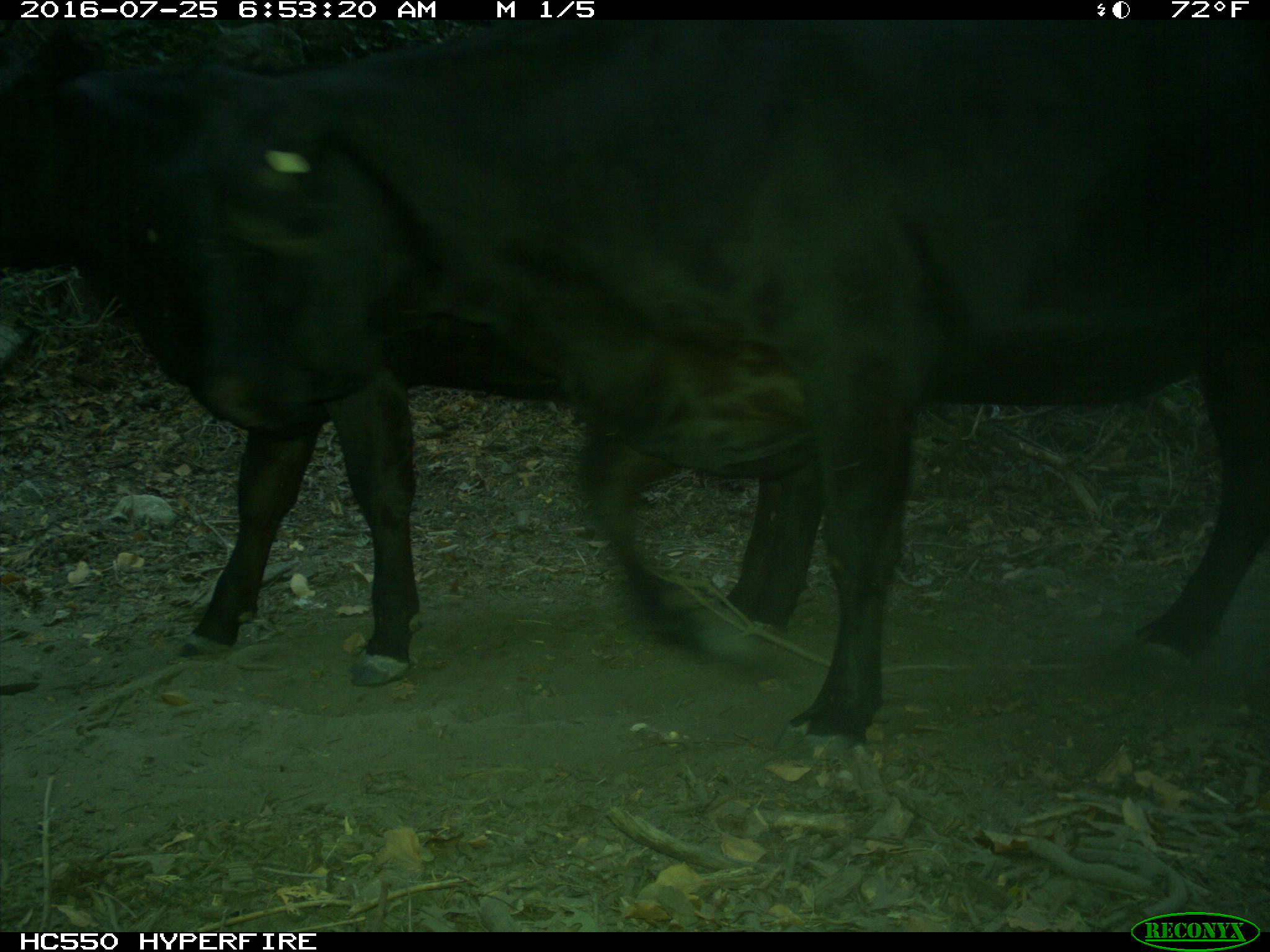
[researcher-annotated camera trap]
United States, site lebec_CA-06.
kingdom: Animalia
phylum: Chordata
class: Mammalia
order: Artiodactyla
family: Bovidae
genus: Bos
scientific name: Bos taurus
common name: domestic cow